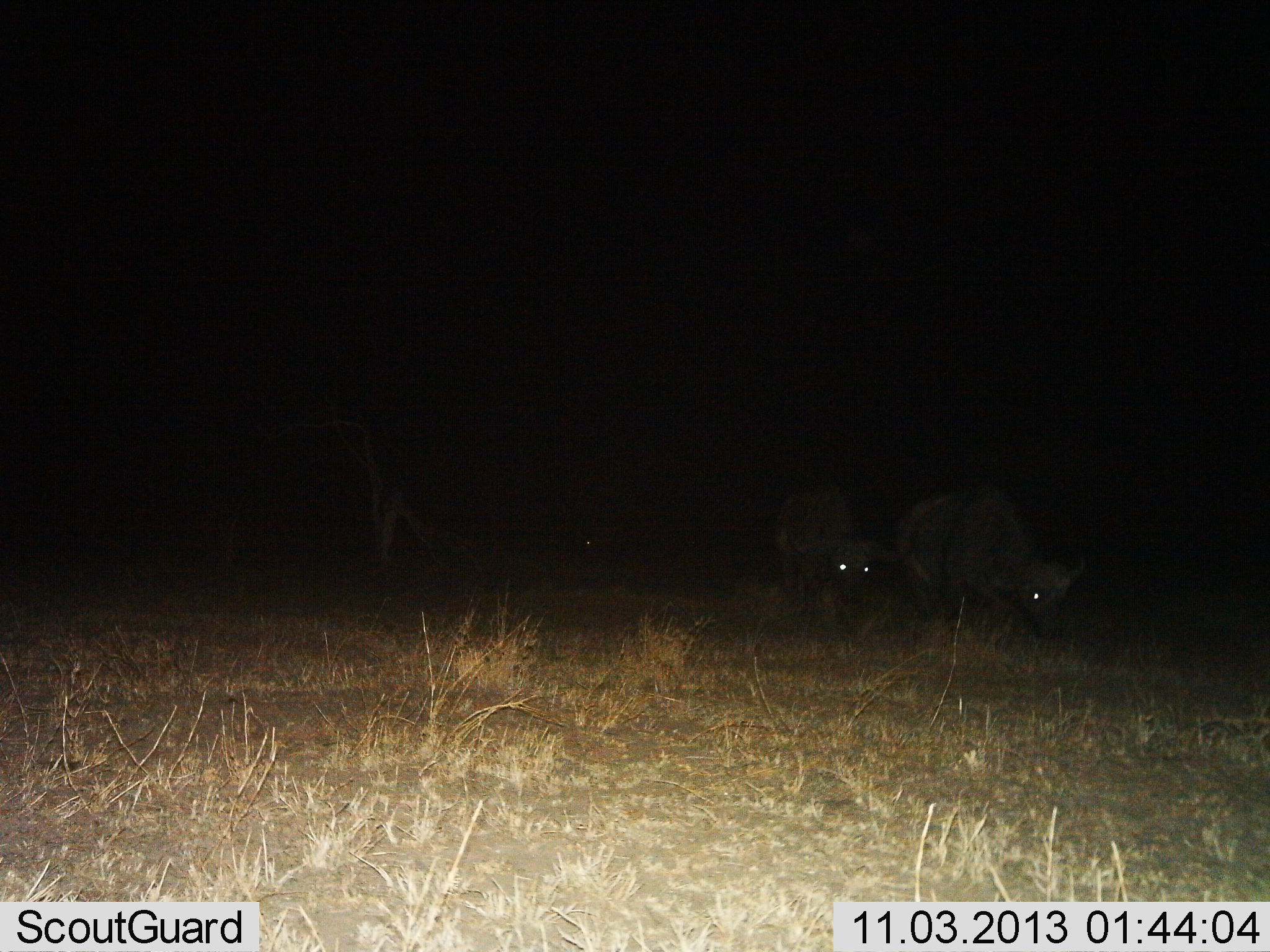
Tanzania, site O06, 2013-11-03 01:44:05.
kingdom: Animalia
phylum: Chordata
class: Mammalia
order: Artiodactyla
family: Bovidae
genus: Syncerus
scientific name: Syncerus caffer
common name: cape buffalo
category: buffalo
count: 2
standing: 24%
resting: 0%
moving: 71%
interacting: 0%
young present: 6%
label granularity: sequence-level